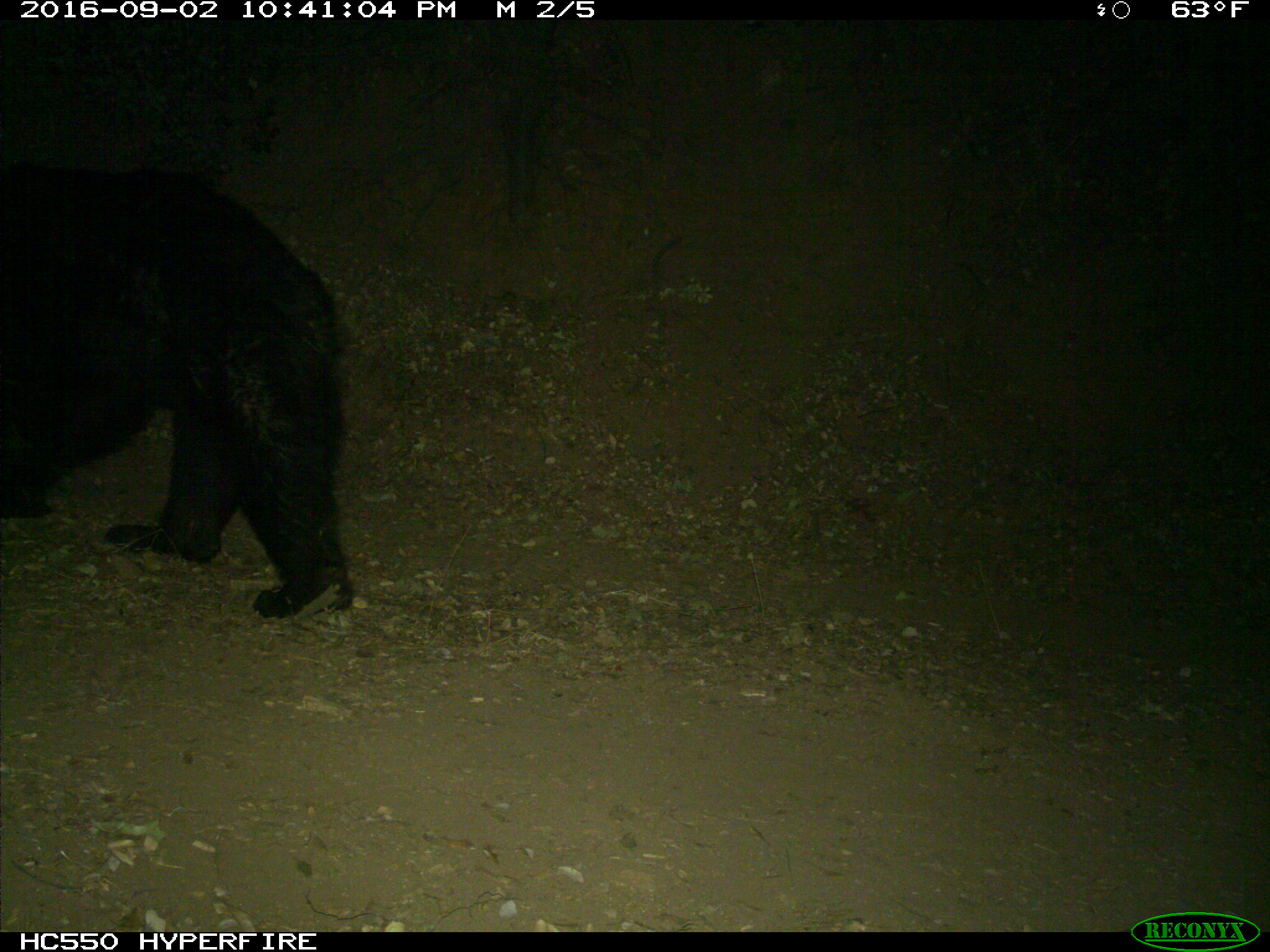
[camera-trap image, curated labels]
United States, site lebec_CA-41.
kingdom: Animalia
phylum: Chordata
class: Mammalia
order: Carnivora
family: Ursidae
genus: Ursus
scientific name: Ursus americanus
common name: american black bear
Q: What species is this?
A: Ursus americanus (american black bear).